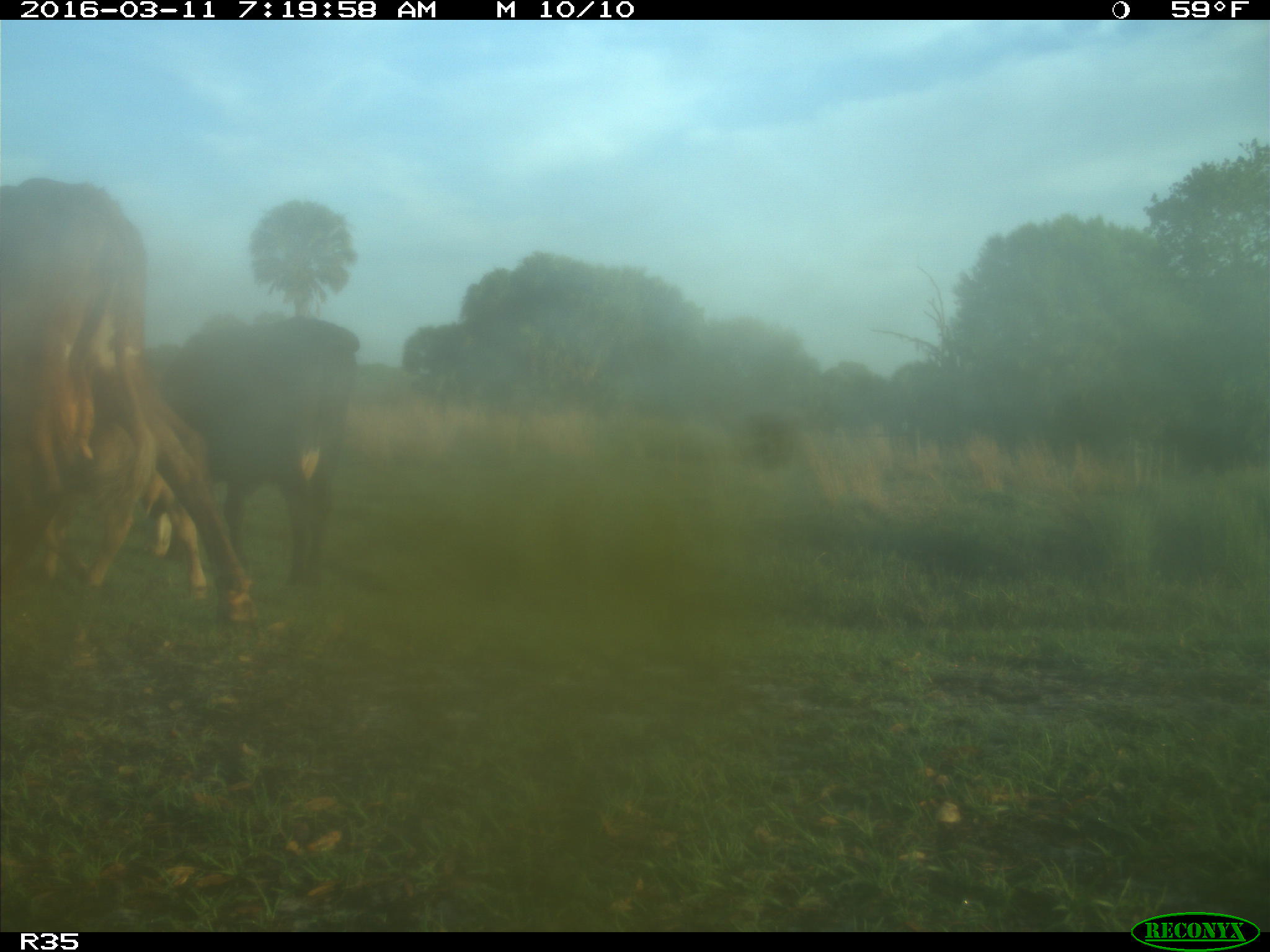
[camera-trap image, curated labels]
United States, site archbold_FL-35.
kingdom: Animalia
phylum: Chordata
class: Mammalia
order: Artiodactyla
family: Bovidae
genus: Bos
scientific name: Bos taurus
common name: domestic cow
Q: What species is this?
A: Bos taurus (domestic cow).